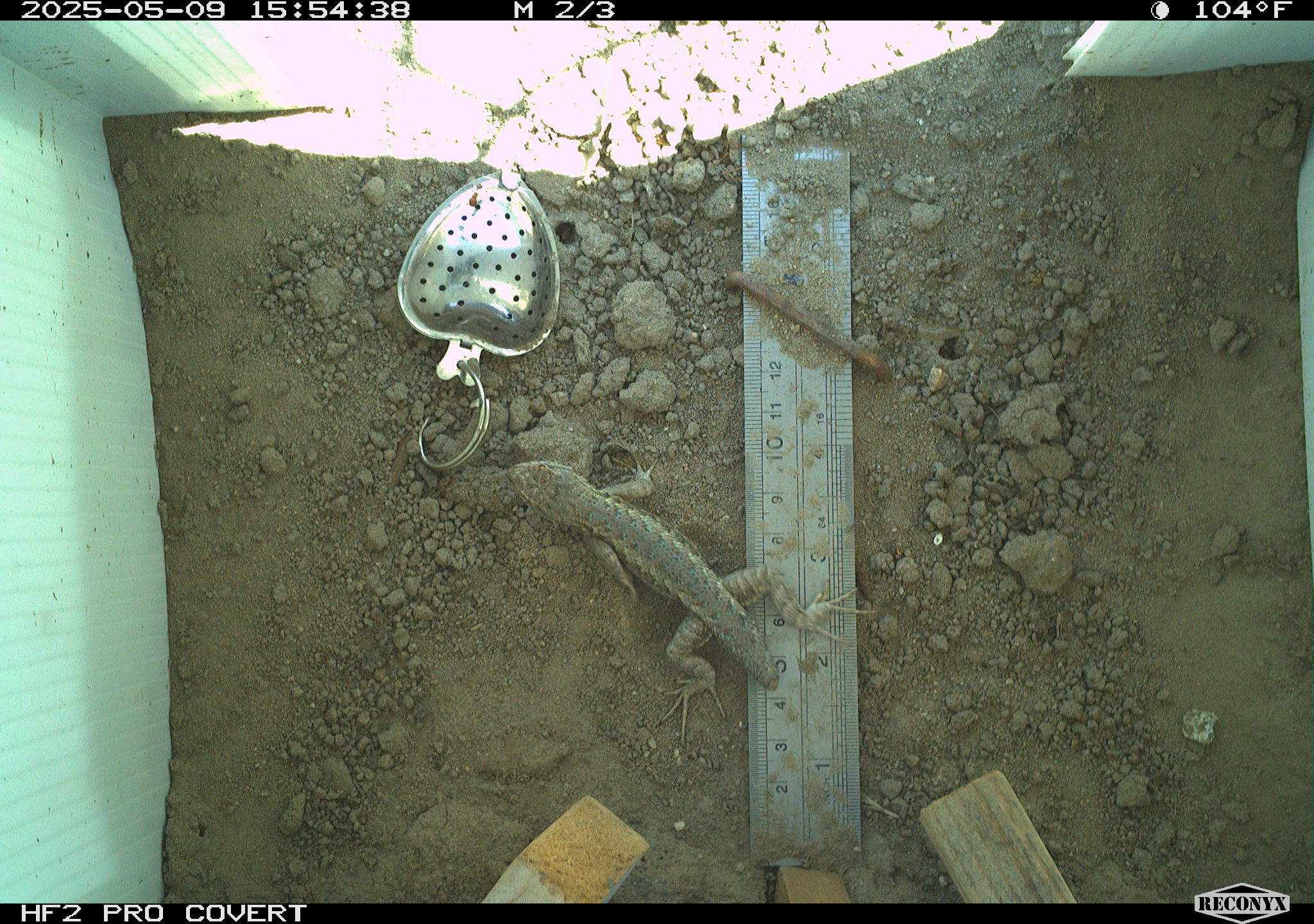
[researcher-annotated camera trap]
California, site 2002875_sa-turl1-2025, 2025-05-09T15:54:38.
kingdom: Animalia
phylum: Chordata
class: Reptilia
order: Squamata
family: Phrynosomatidae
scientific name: Phrynosomatidae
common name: north american spiny lizards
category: sceloporus/uta species